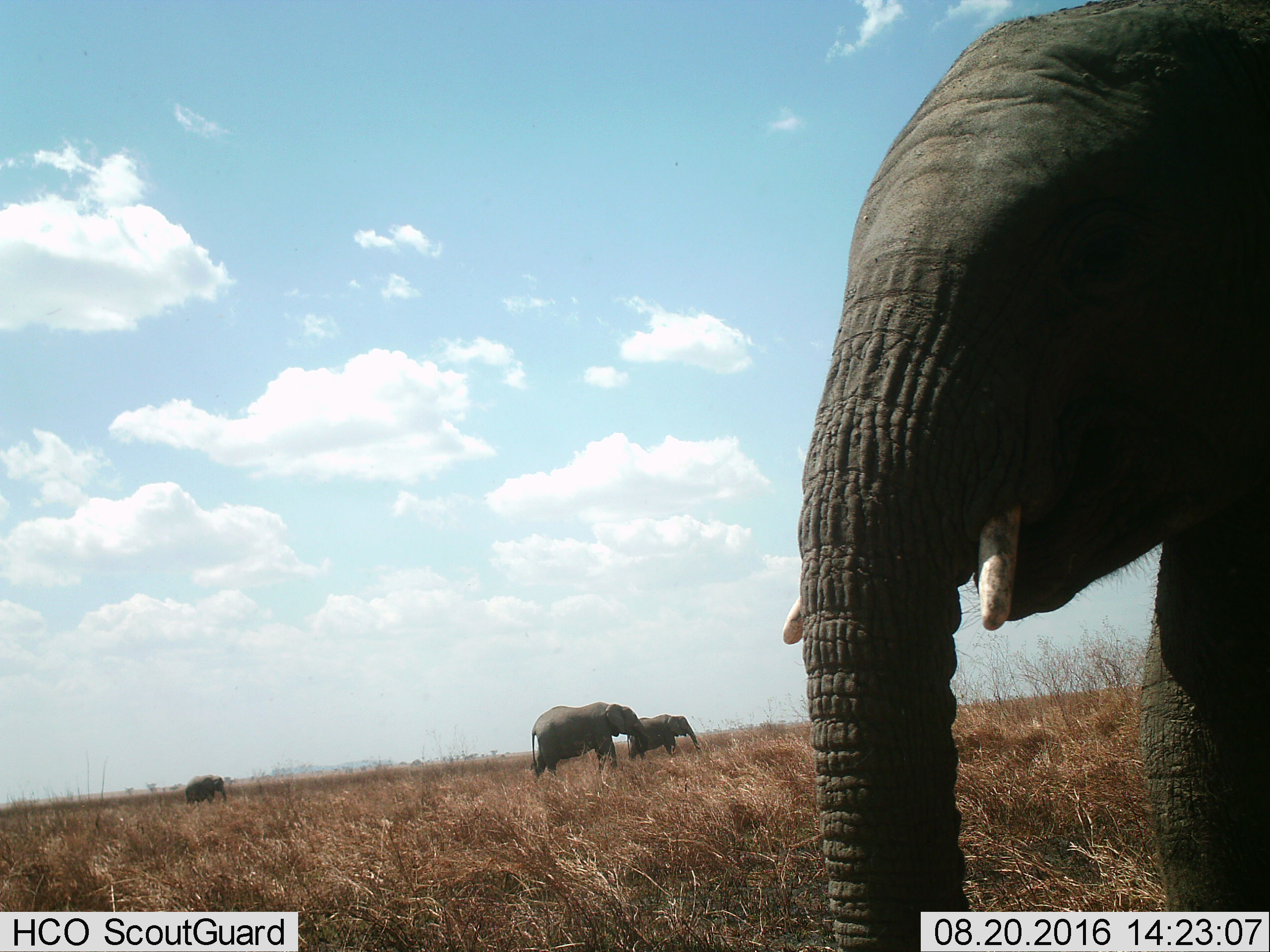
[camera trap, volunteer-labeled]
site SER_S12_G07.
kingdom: Animalia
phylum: Chordata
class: Mammalia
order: Proboscidea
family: Elephantidae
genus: Loxodonta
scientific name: Loxodonta africana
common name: african bush elephant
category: elephant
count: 4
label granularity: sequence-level